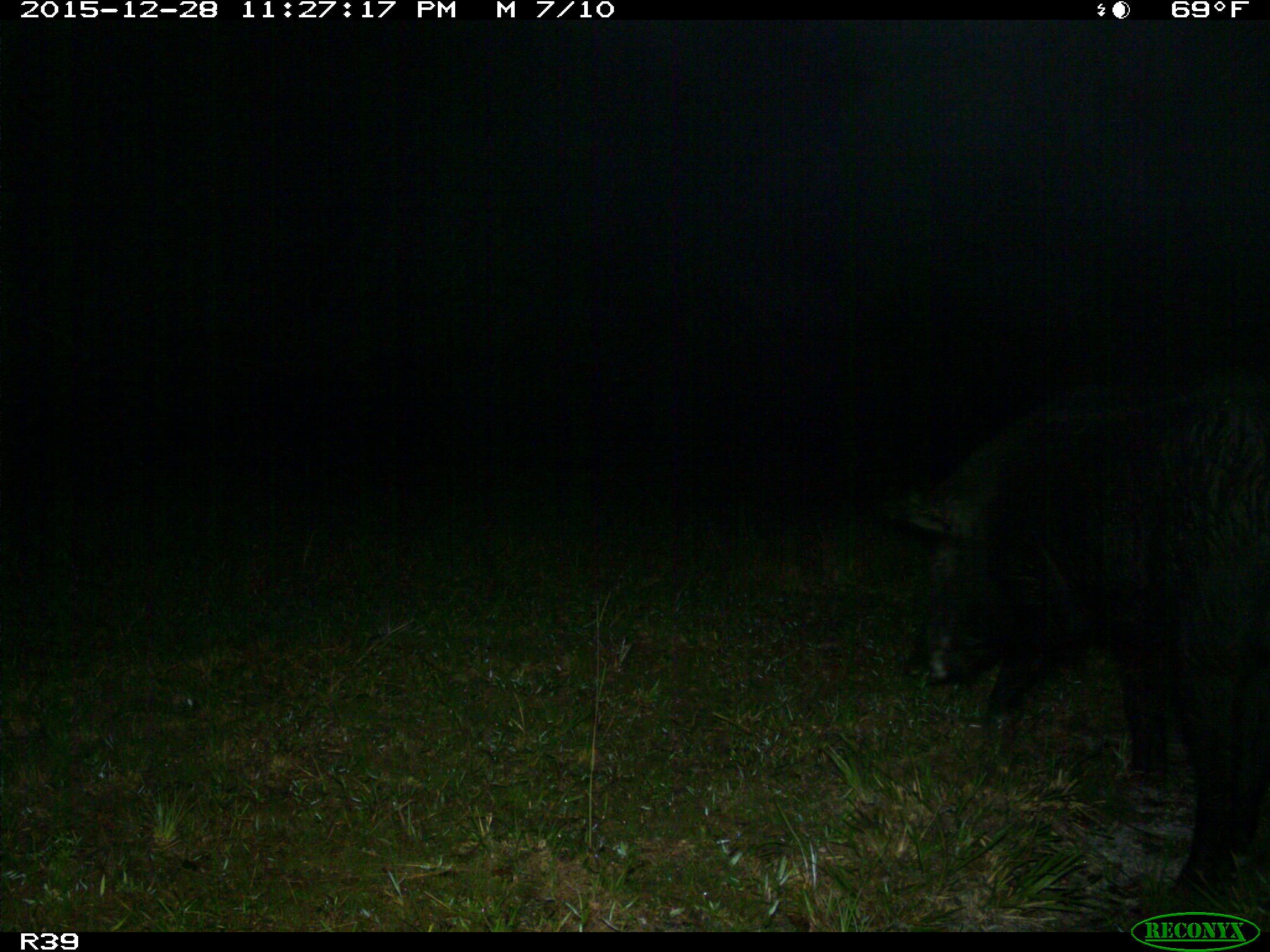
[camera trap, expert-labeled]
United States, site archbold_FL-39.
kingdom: Animalia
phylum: Chordata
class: Mammalia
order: Artiodactyla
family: Suidae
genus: Sus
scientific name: Sus scrofa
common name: wild boar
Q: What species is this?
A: Sus scrofa (wild boar).